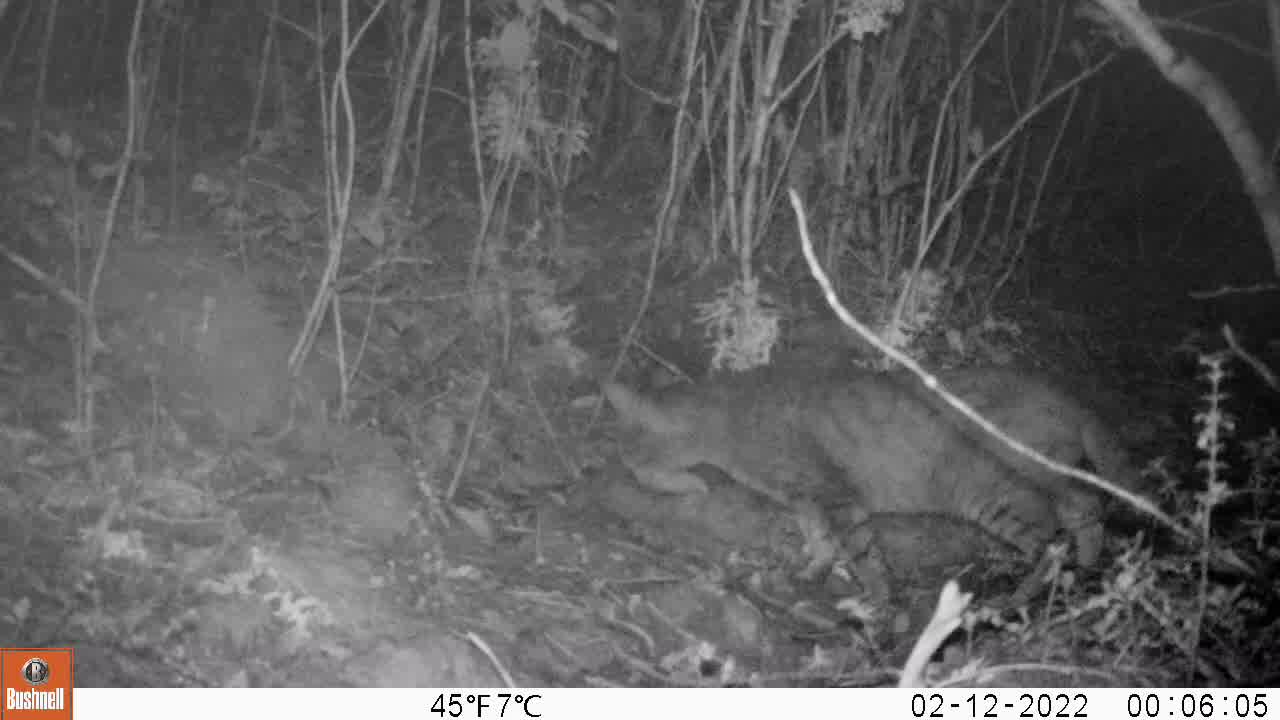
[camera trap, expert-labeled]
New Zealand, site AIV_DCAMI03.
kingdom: Animalia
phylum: Chordata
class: Mammalia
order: Carnivora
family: Felidae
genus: Felis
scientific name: Felis catus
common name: domestic cat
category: cat